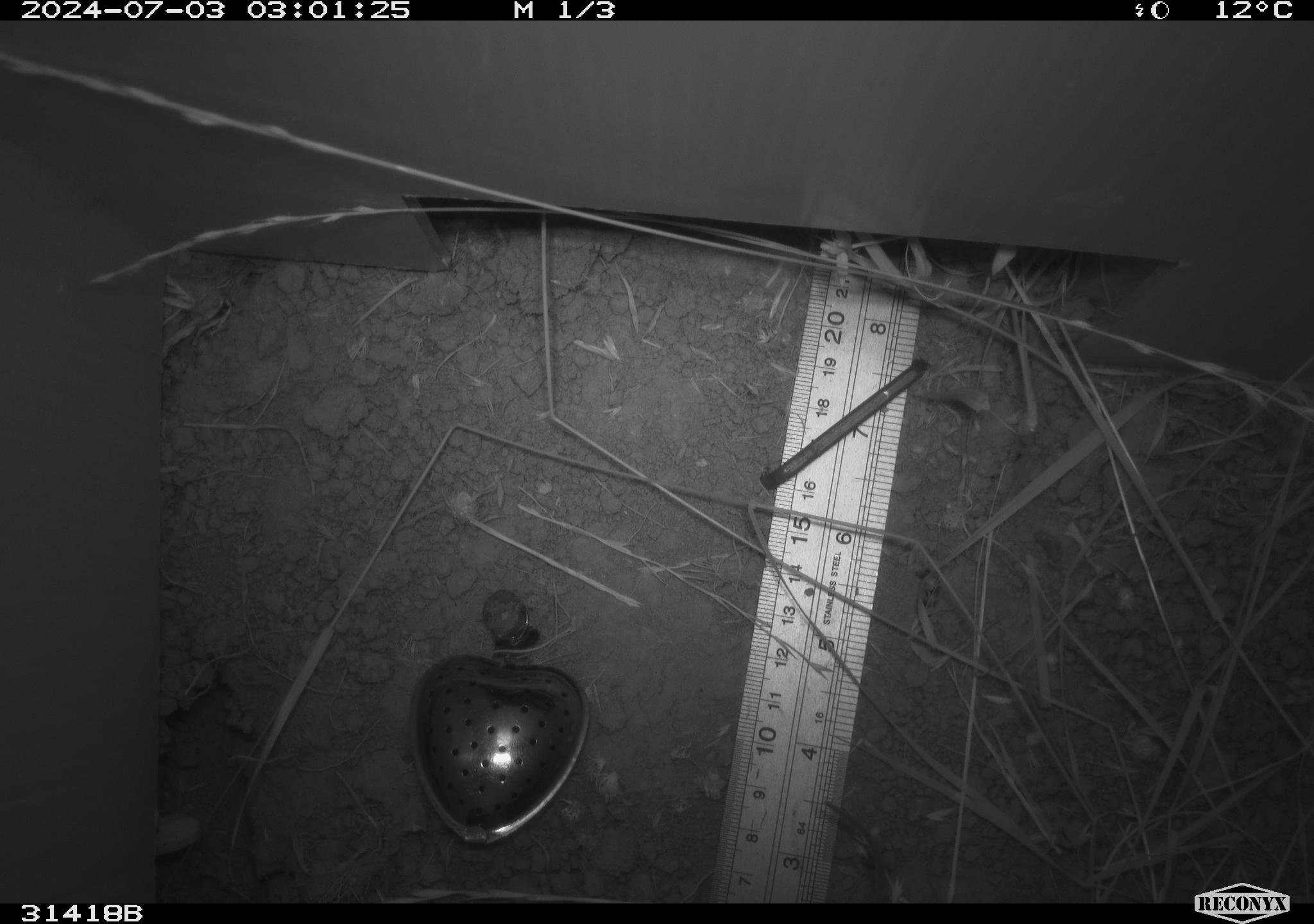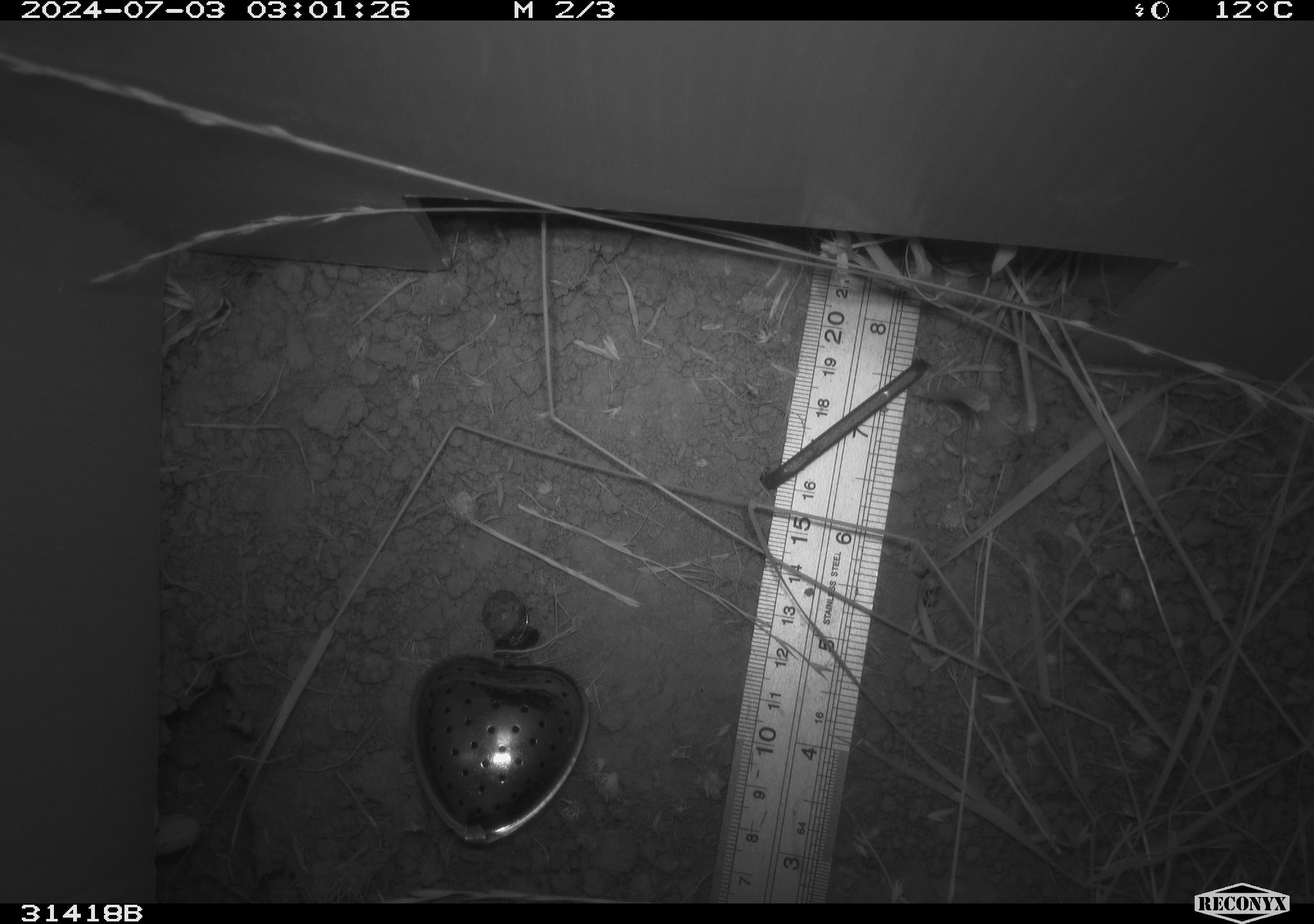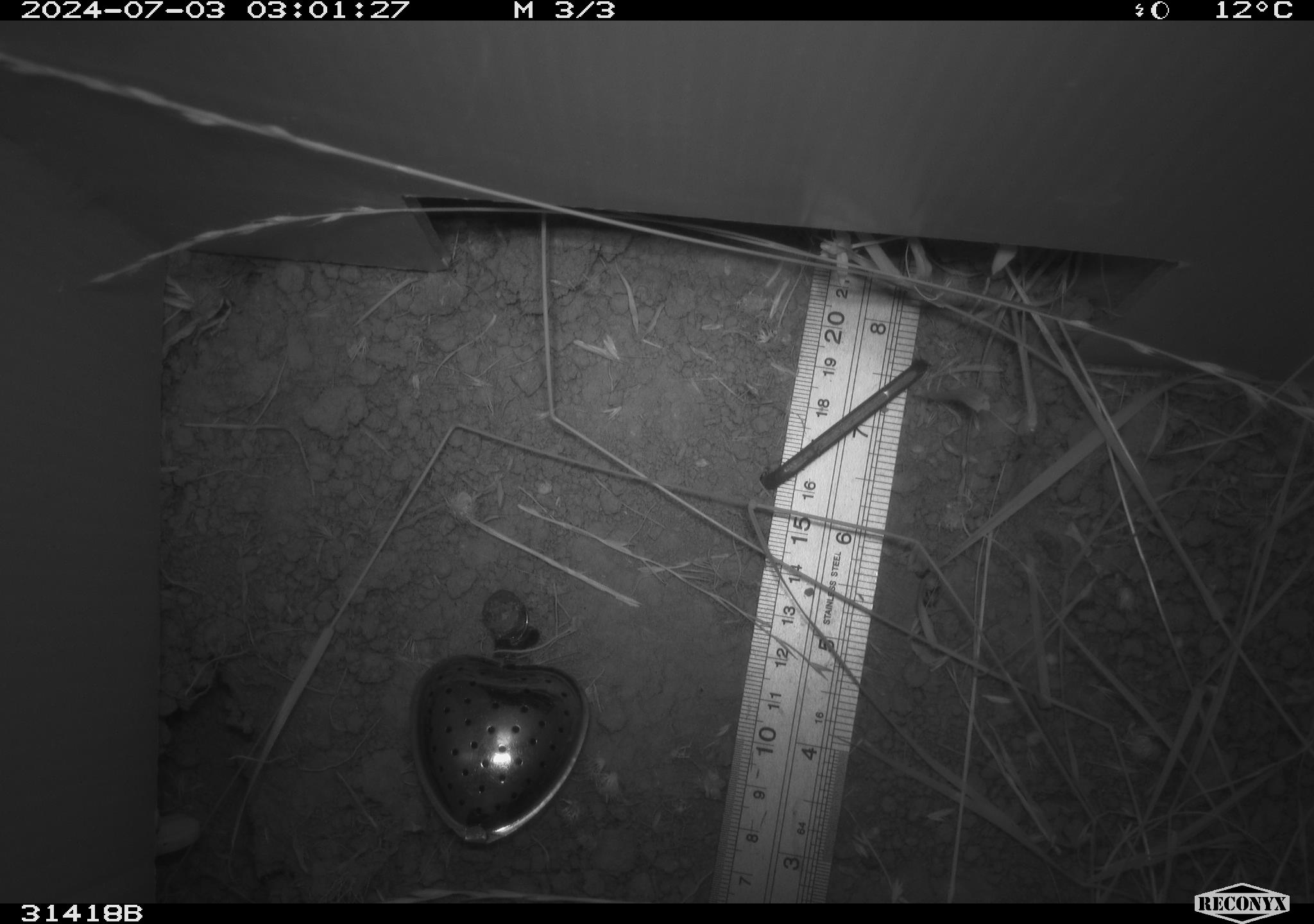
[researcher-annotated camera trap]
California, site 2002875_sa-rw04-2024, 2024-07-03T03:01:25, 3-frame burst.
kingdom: Animalia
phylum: Chordata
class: Mammalia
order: Rodentia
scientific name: Rodentia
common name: rodent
Rodent (Rodentia).